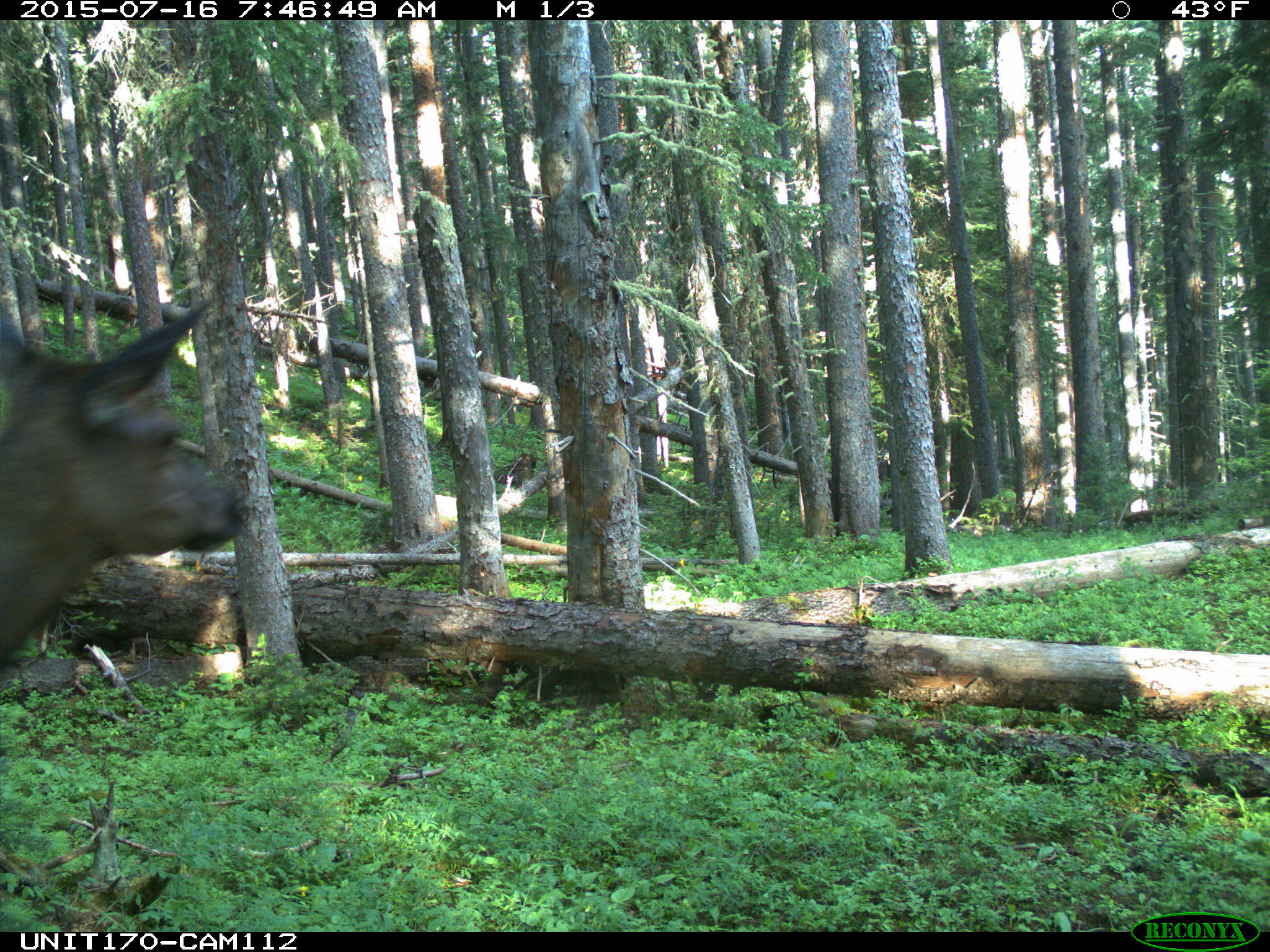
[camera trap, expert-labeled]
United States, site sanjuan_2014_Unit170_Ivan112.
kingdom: Animalia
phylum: Chordata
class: Mammalia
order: Artiodactyla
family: Cervidae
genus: Cervus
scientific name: Cervus elaphus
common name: red deer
Cervus elaphus (red deer).